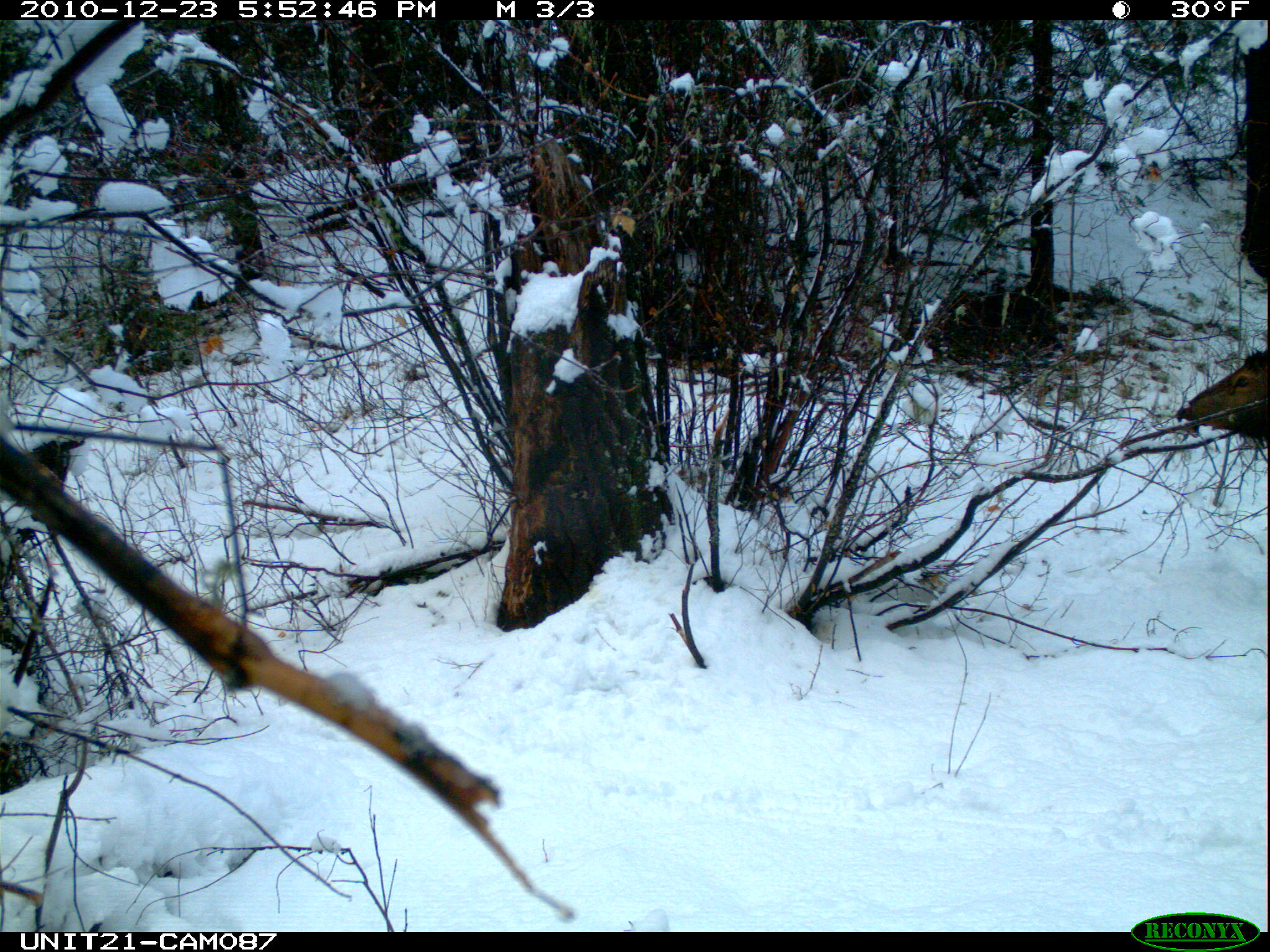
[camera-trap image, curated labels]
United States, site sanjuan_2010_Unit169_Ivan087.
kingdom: Animalia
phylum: Chordata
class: Mammalia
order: Artiodactyla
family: Cervidae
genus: Cervus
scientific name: Cervus elaphus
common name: red deer